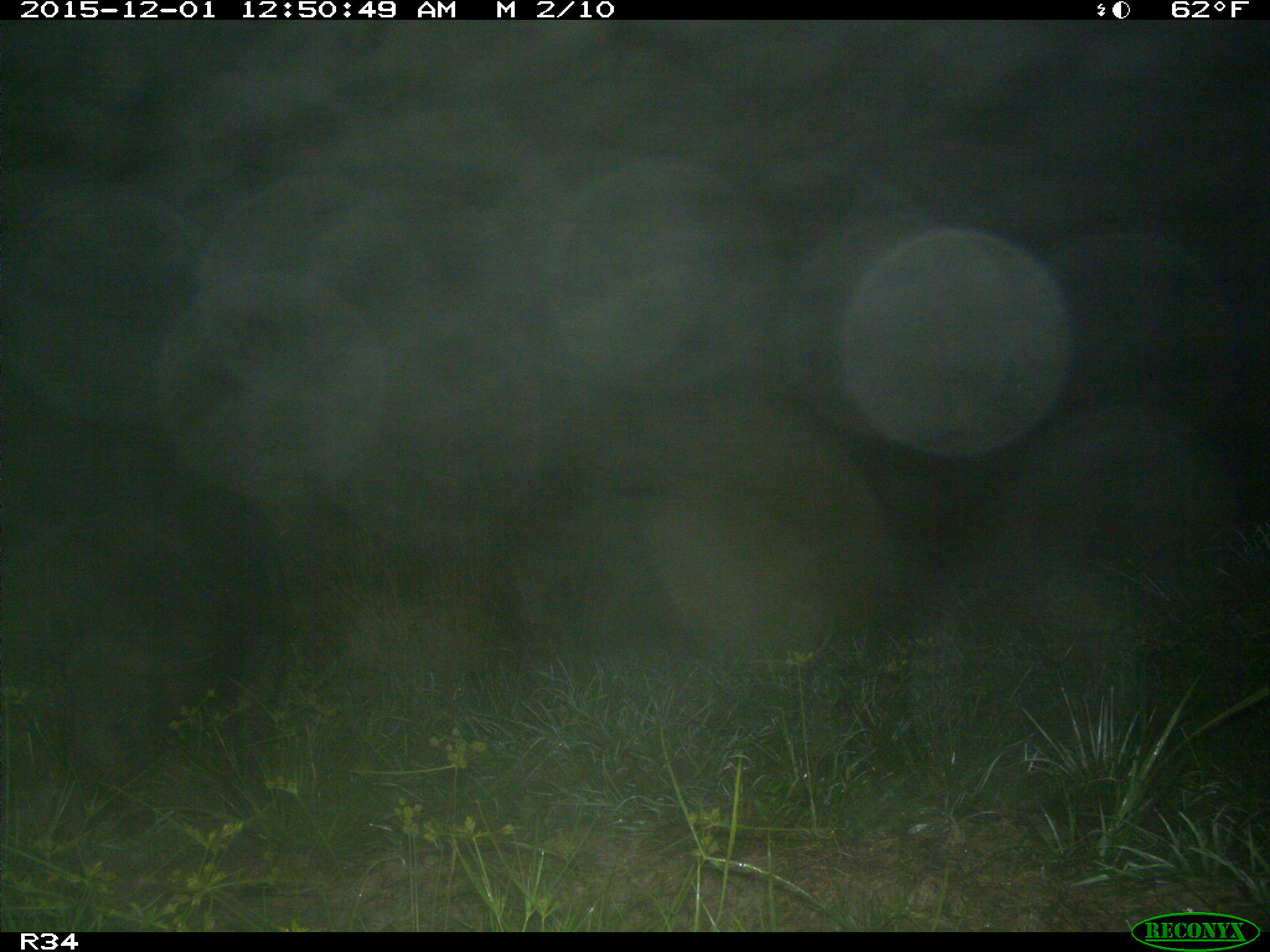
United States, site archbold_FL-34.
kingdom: Animalia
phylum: Chordata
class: Mammalia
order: Artiodactyla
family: Suidae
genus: Sus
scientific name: Sus scrofa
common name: wild boar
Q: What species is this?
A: Sus scrofa (wild boar).